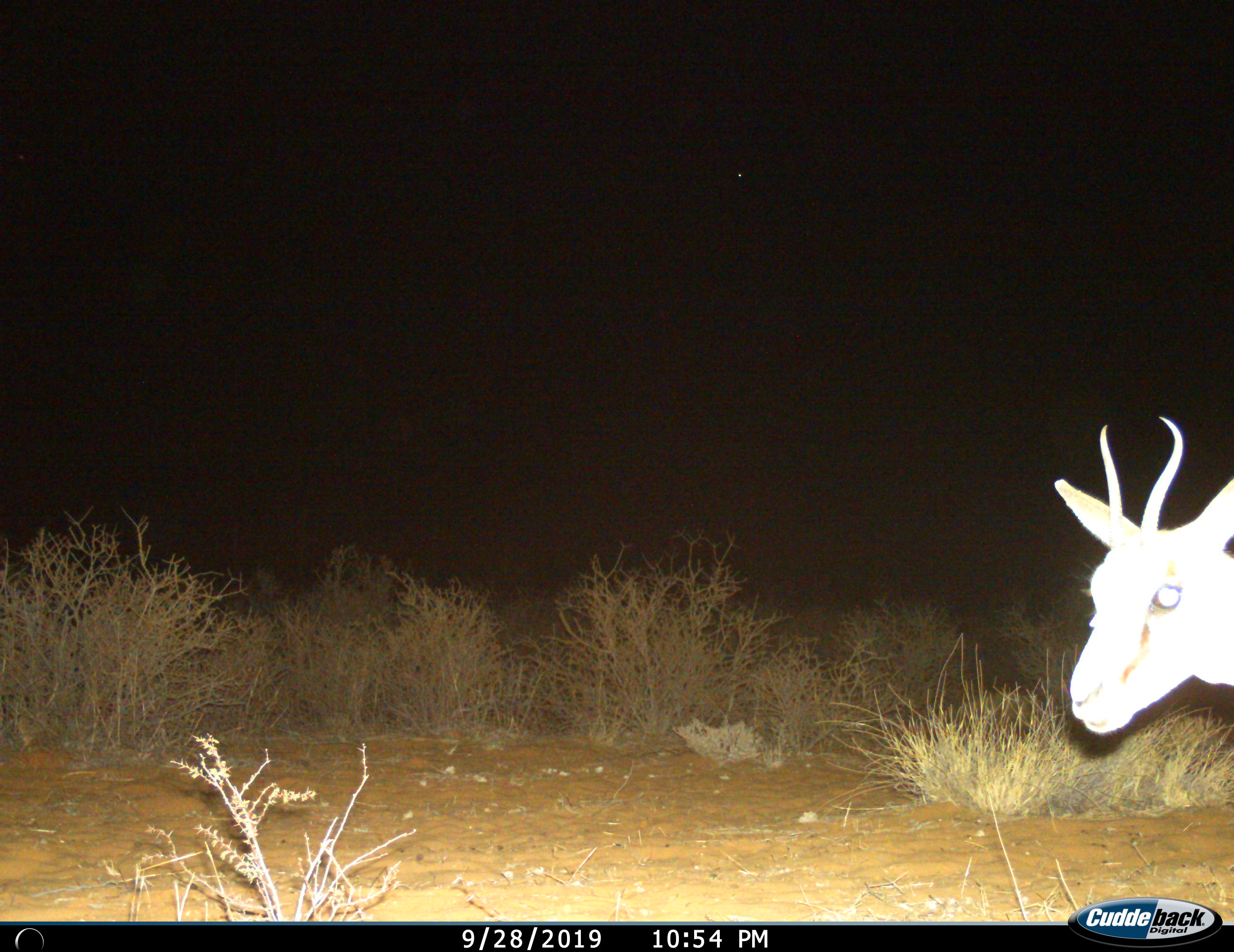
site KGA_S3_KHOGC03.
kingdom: Animalia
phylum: Chordata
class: Mammalia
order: Artiodactyla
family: Bovidae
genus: Antidorcas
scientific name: Antidorcas marsupialis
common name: springbok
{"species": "springbok (Antidorcas marsupialis)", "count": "1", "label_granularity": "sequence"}